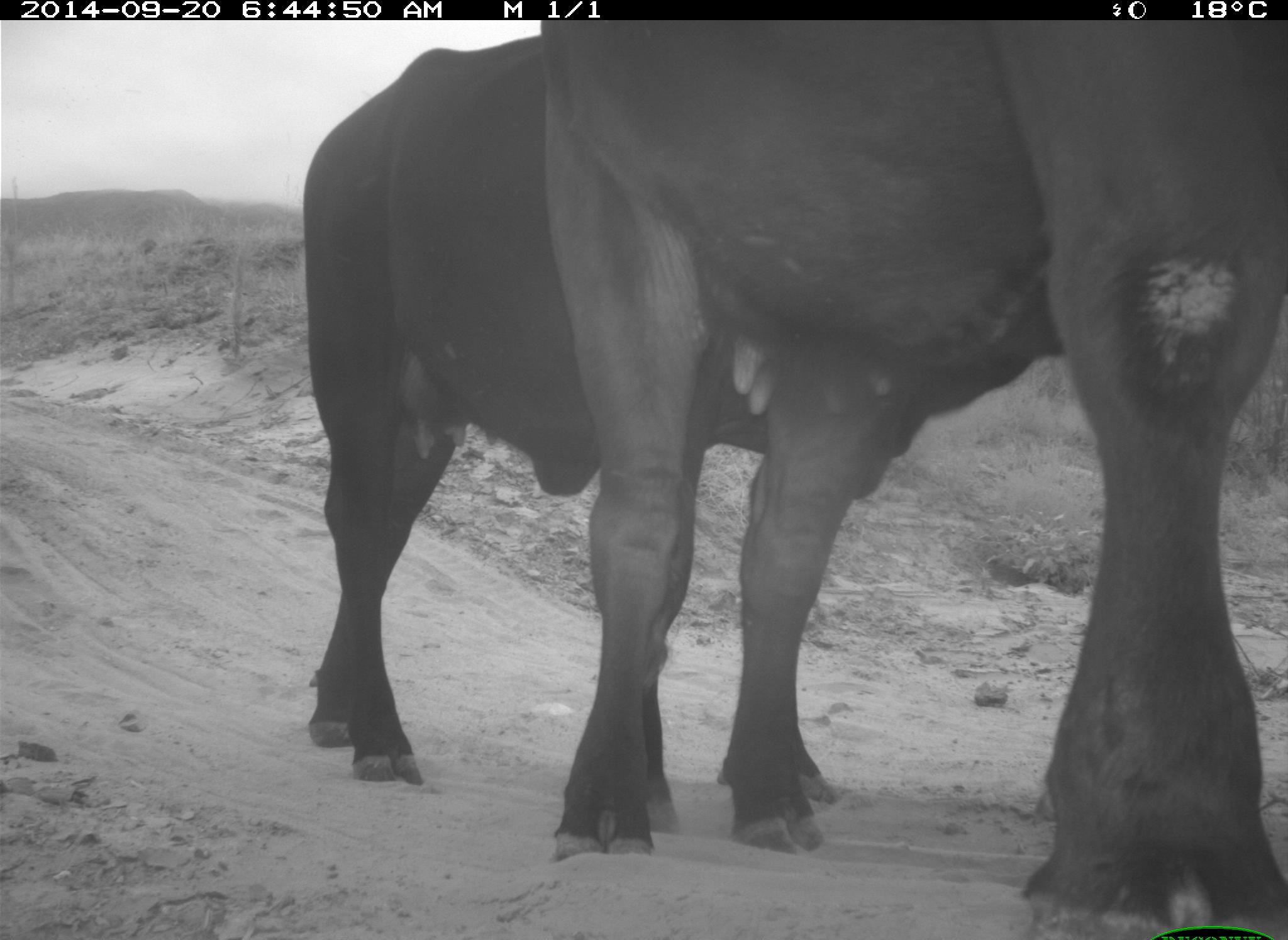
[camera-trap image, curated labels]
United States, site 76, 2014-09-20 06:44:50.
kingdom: Animalia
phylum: Chordata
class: Mammalia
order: Artiodactyla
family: Bovidae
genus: Bos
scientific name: Bos taurus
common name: cow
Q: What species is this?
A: Cow (Bos taurus).